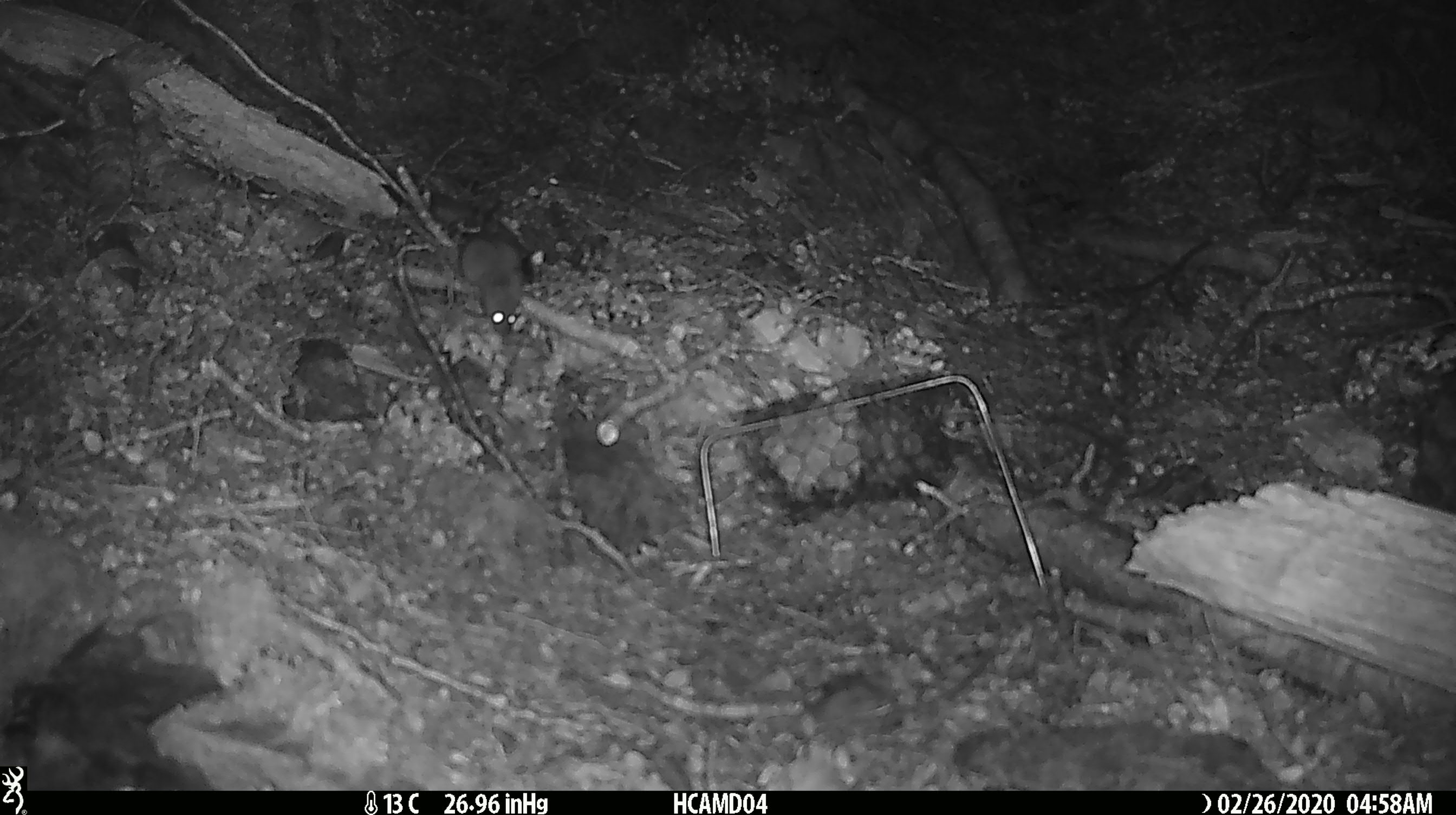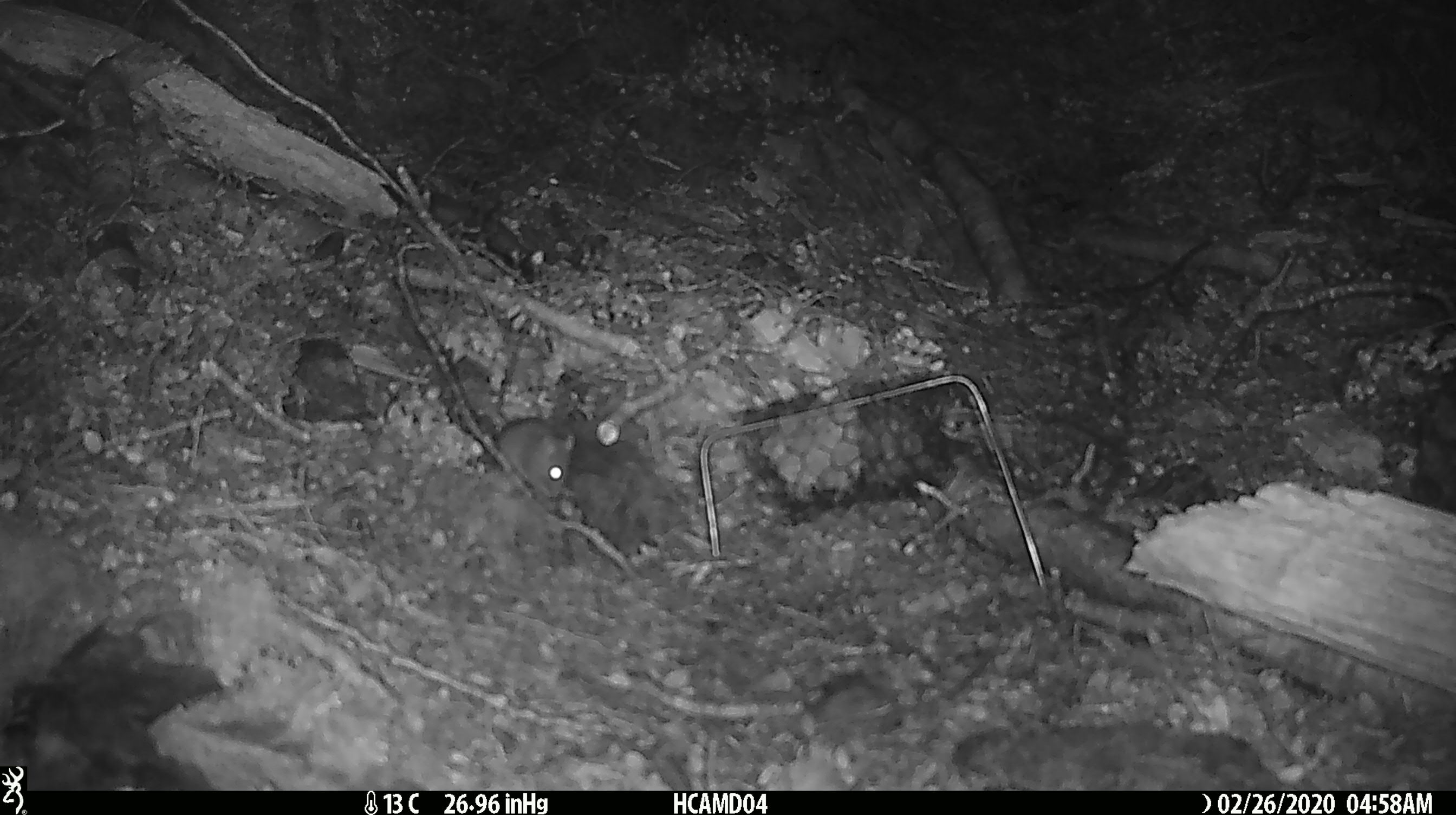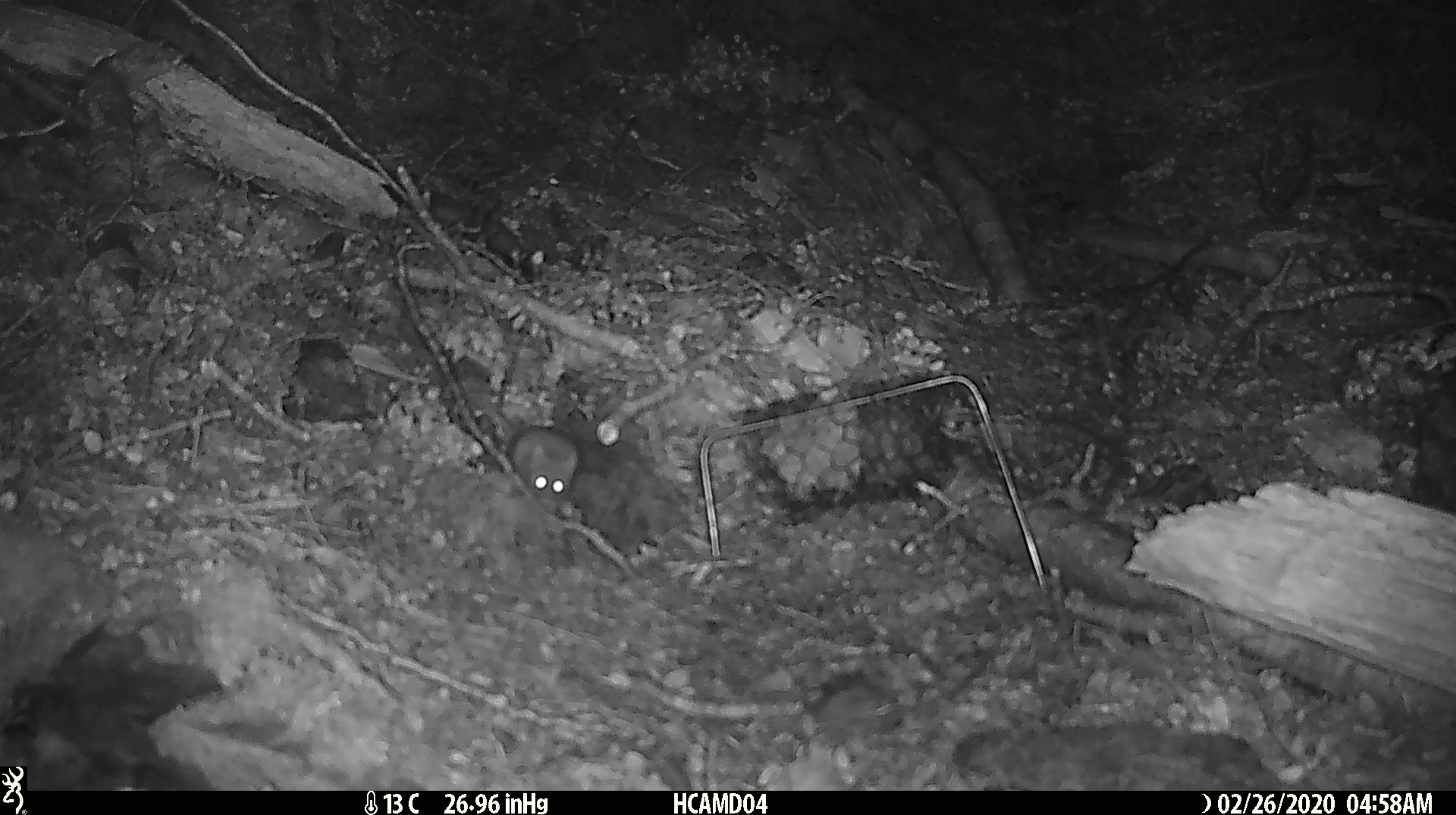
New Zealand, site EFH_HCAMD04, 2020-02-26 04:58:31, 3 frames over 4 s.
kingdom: Animalia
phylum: Chordata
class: Mammalia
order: Rodentia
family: Muridae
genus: Mus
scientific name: Mus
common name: mouse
Mouse (Mus).